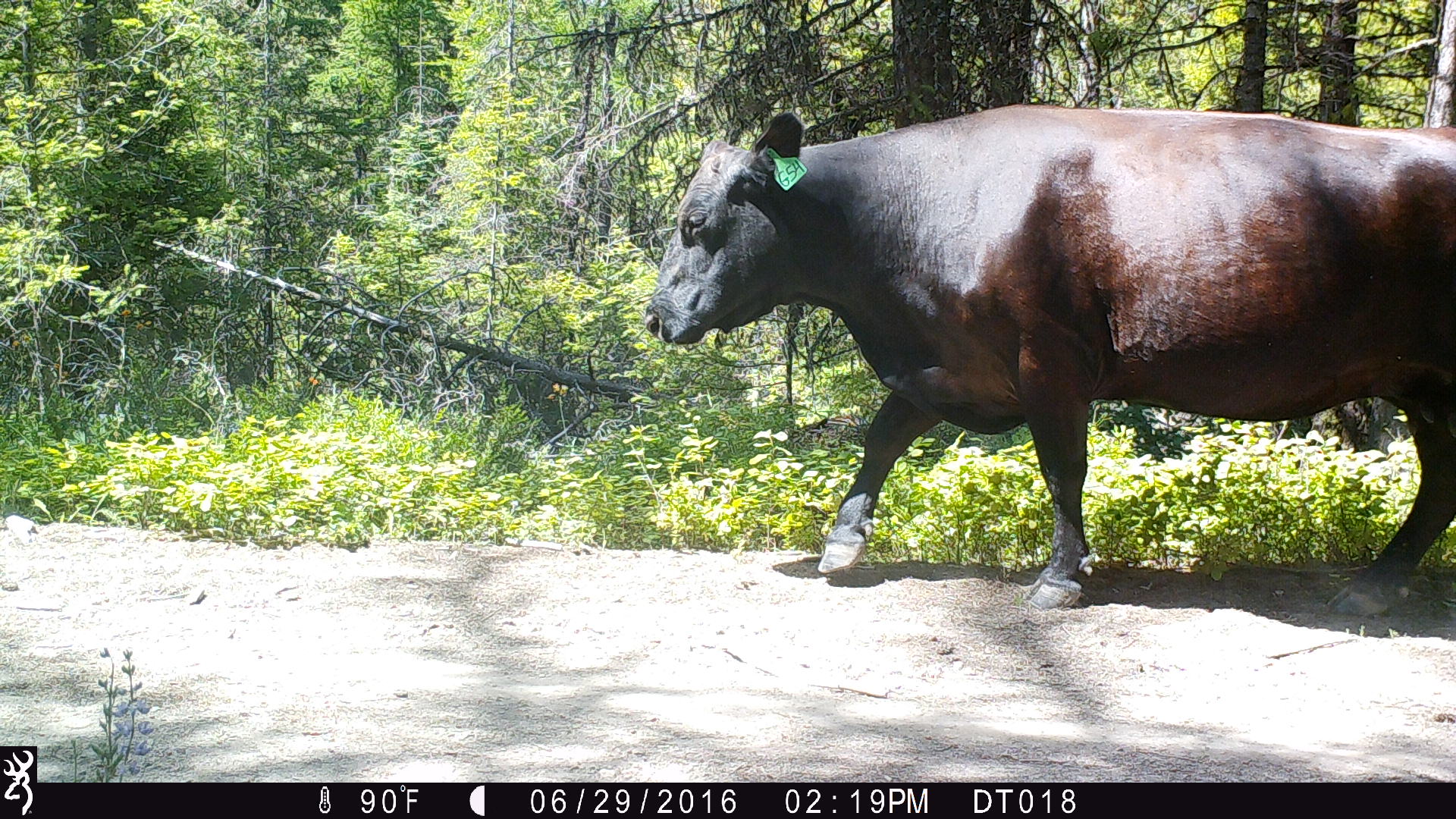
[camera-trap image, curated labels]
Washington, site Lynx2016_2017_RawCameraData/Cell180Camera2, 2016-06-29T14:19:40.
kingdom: Animalia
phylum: Chordata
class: Mammalia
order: Artiodactyla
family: Bovidae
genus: Bos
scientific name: Bos taurus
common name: domestic cattle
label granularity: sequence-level